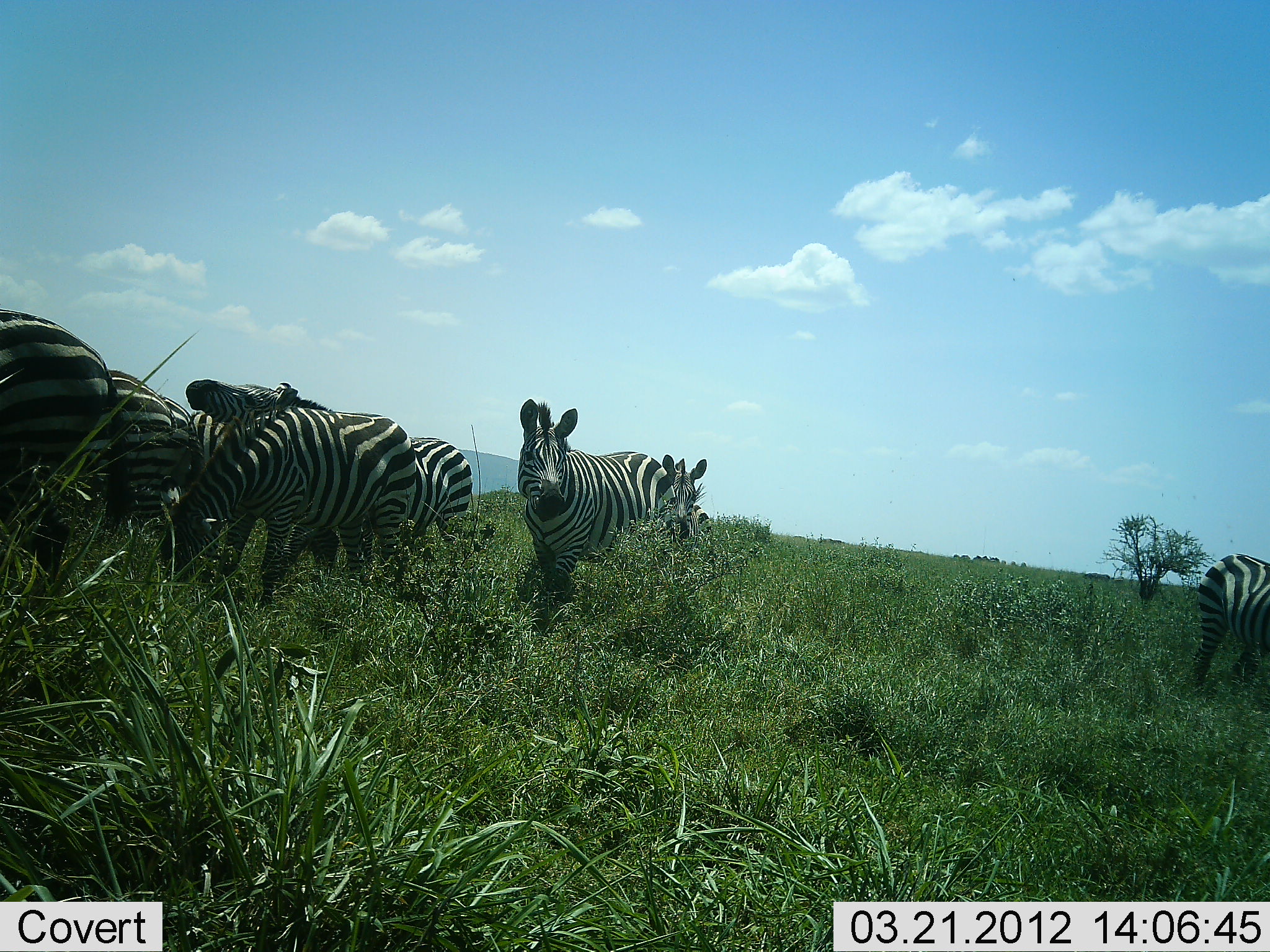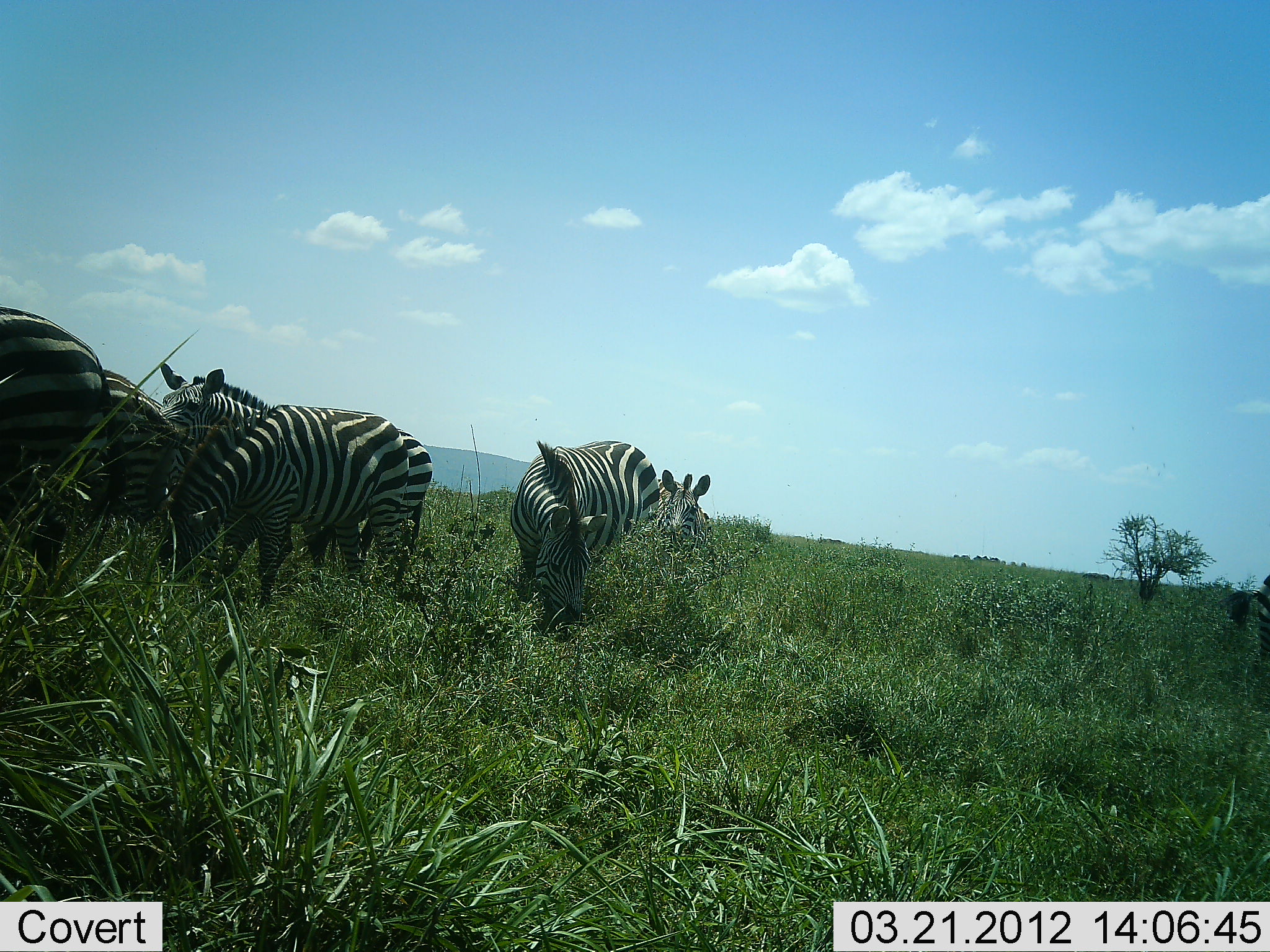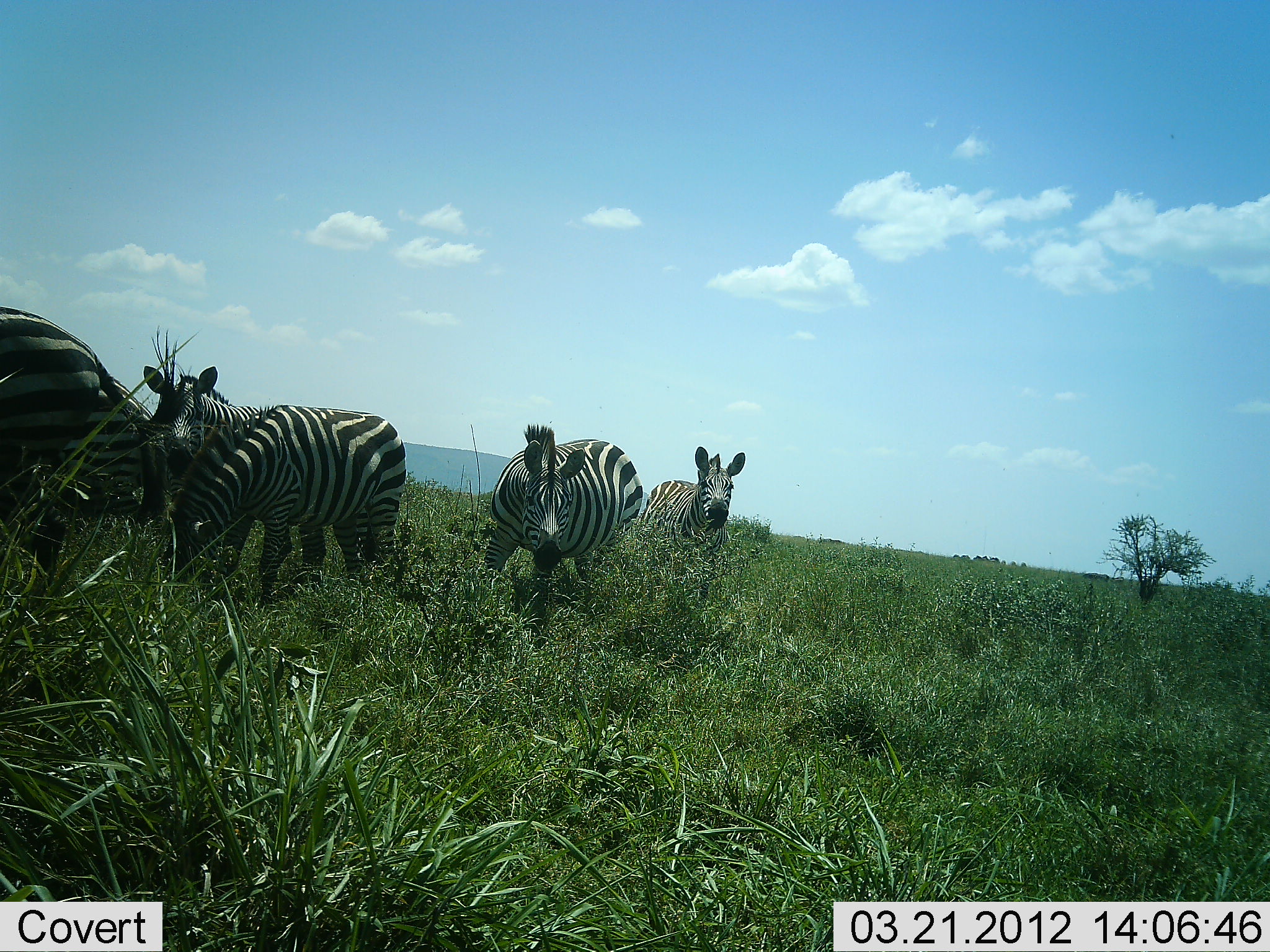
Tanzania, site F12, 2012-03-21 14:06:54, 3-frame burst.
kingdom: Animalia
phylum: Chordata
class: Mammalia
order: Perissodactyla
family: Equidae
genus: Equus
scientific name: Equus quagga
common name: plains zebra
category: zebra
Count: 7.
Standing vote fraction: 53%.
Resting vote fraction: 0%.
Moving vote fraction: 47%.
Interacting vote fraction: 7%.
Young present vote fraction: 7%.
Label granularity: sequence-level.